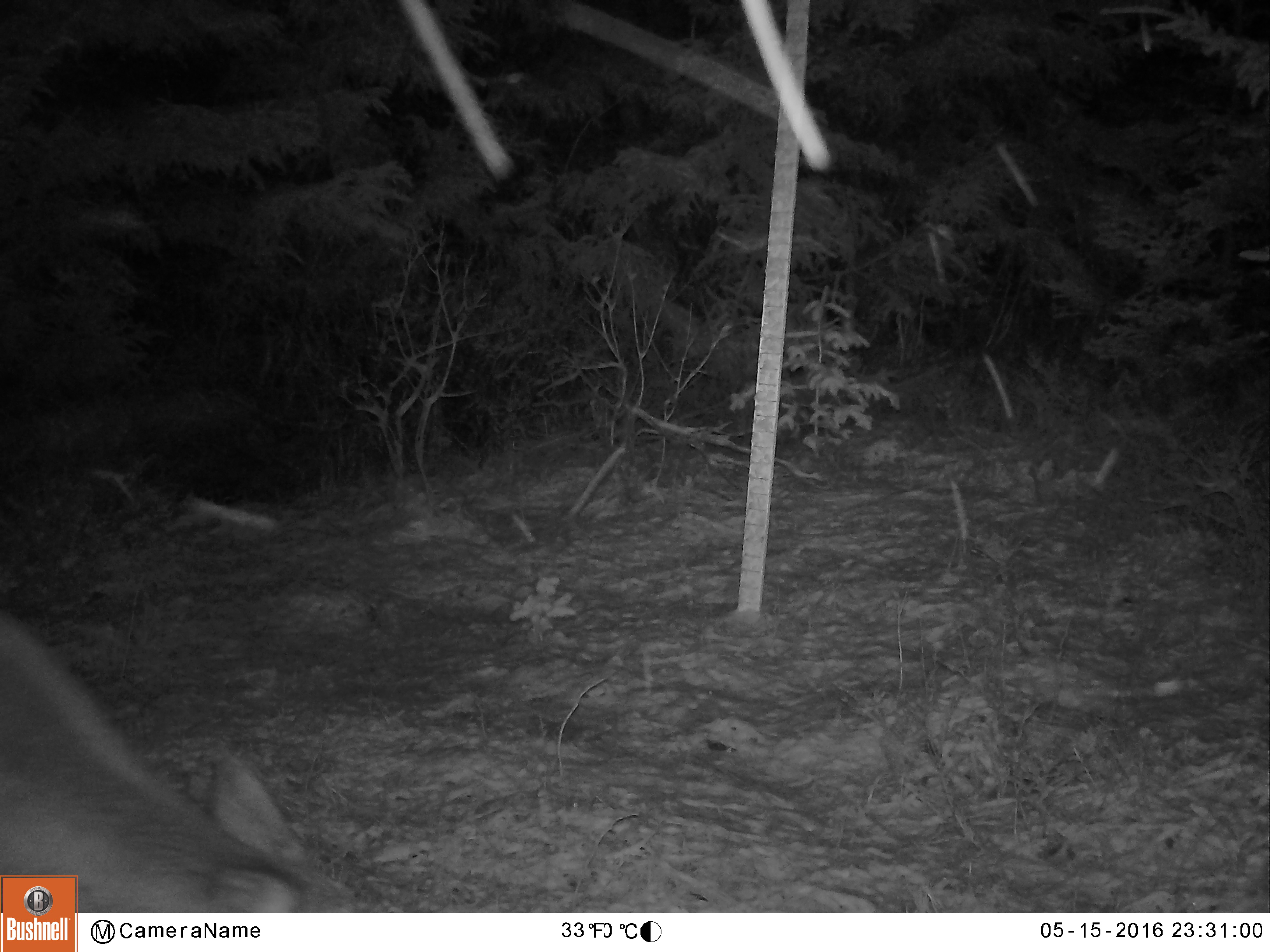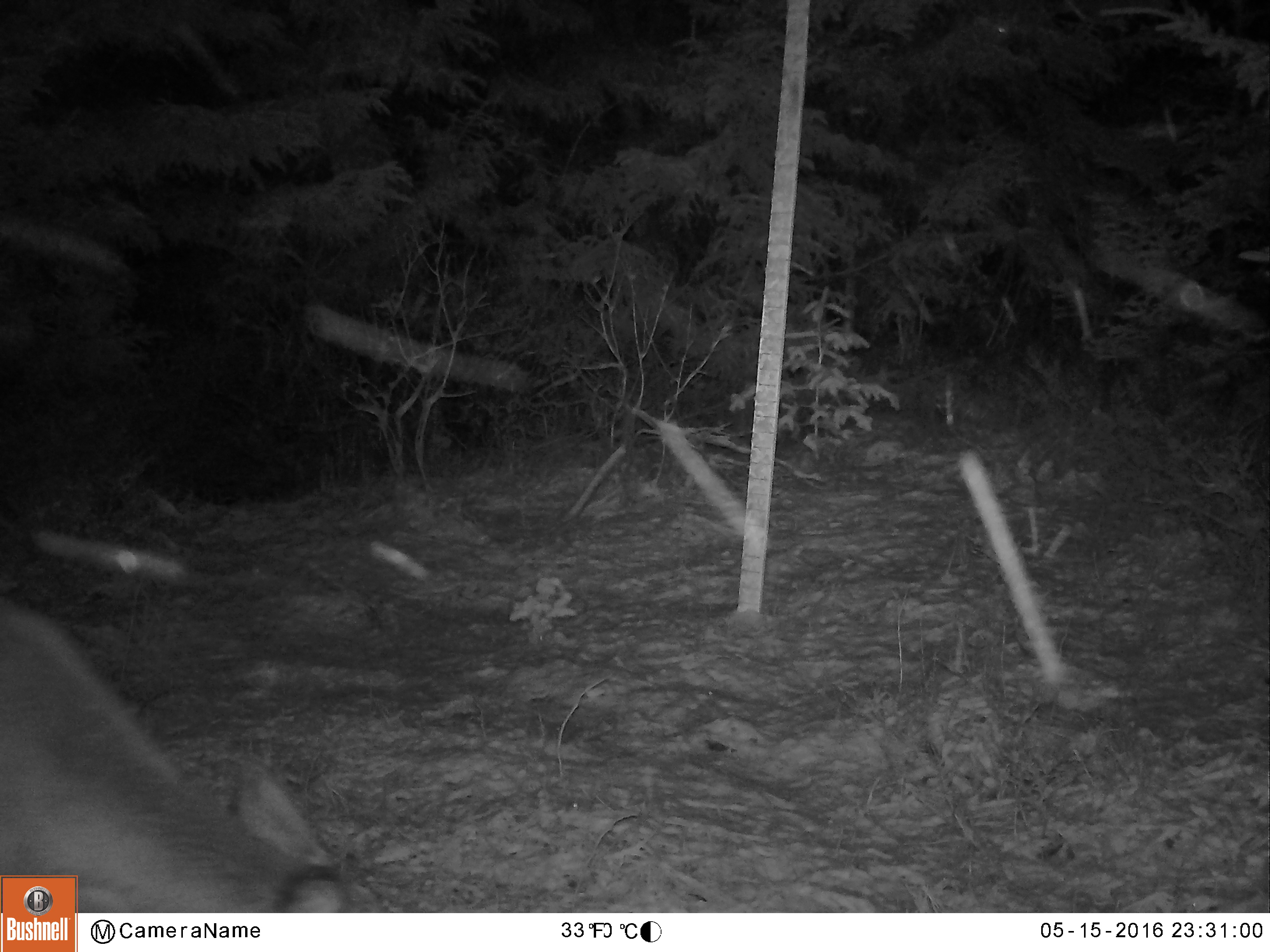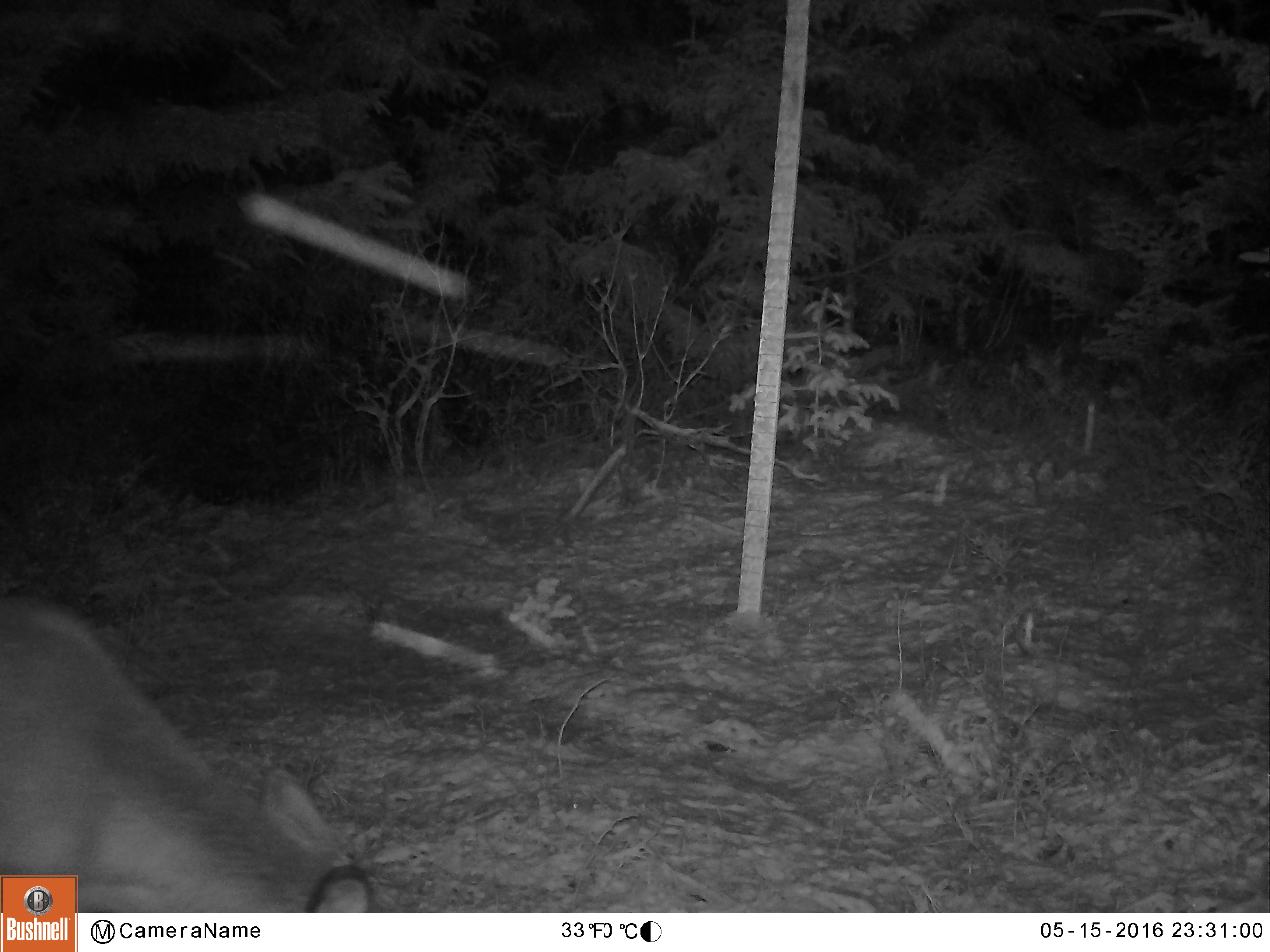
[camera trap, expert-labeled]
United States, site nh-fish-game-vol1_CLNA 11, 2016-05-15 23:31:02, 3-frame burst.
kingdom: Animalia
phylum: Chordata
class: Mammalia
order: Artiodactyla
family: Cervidae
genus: Odocoileus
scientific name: Odocoileus virginianus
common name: white-tailed deer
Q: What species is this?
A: White-tailed deer (Odocoileus virginianus).